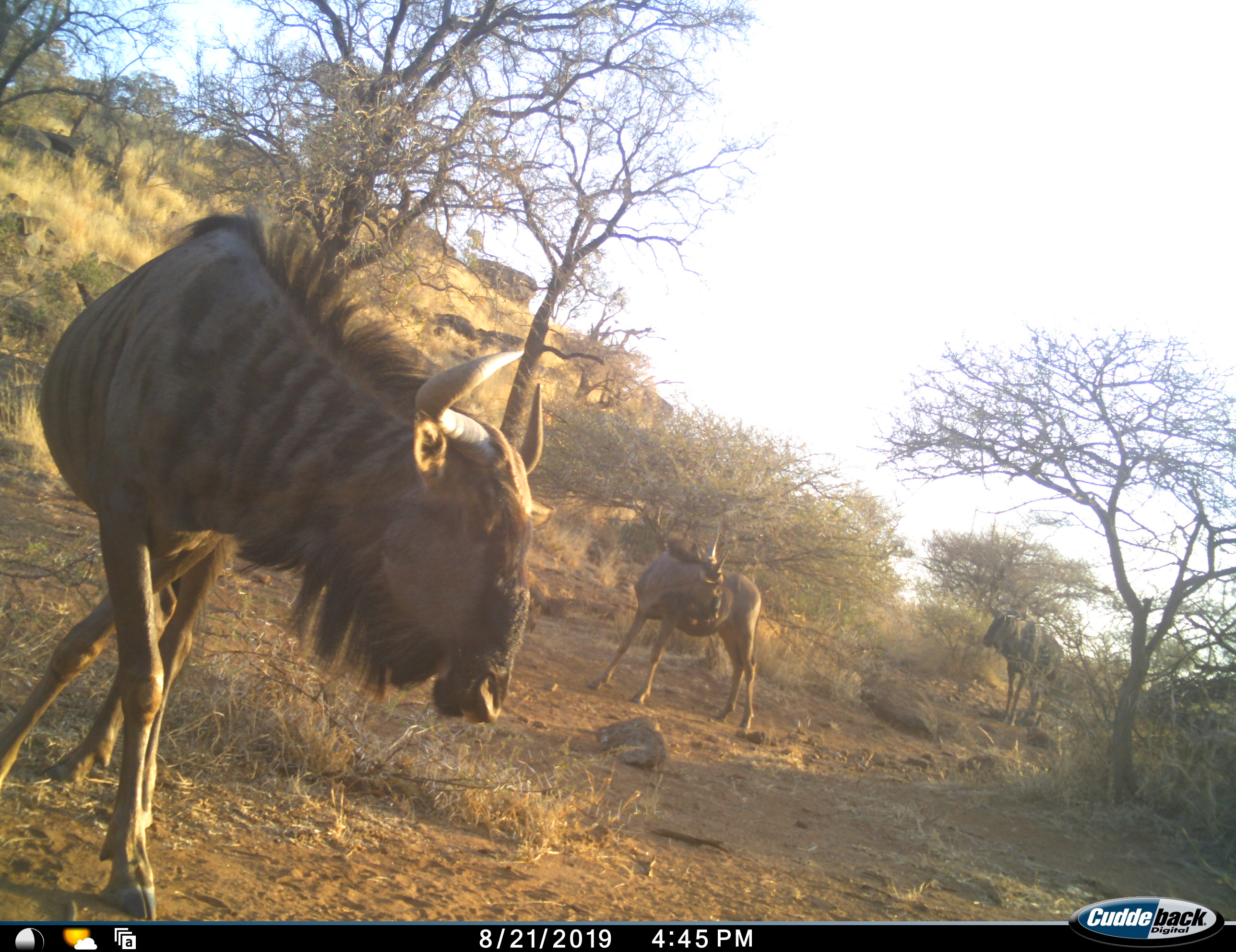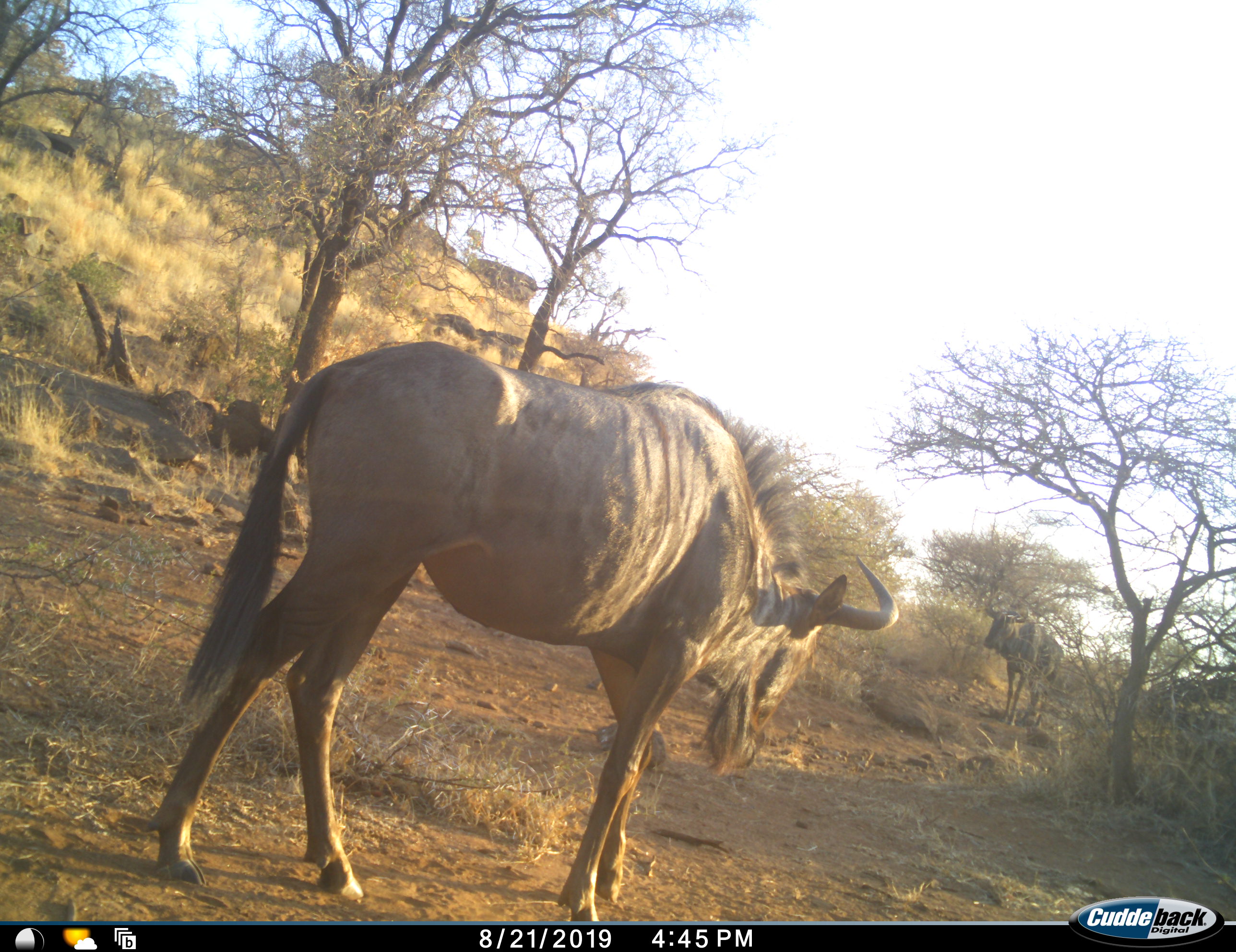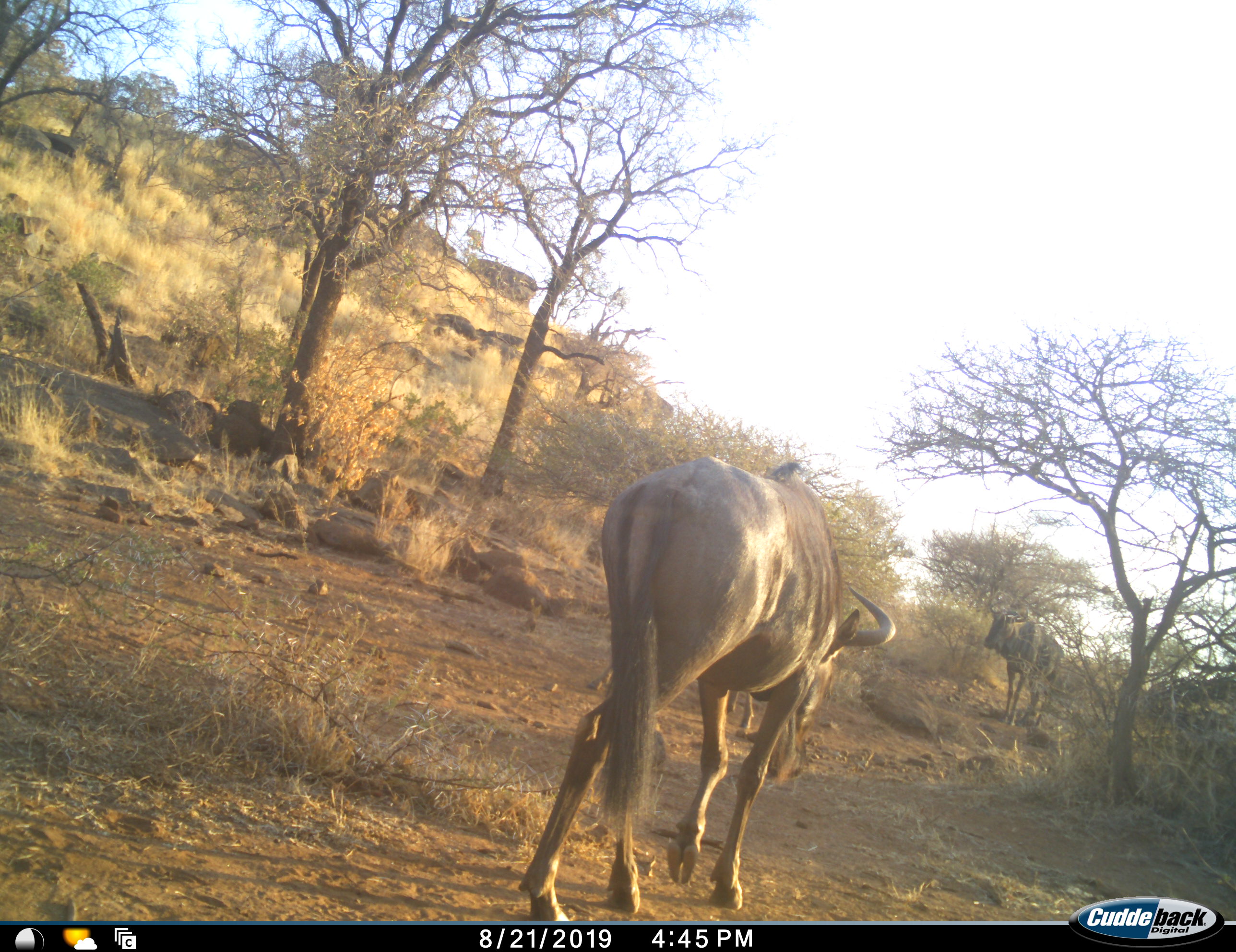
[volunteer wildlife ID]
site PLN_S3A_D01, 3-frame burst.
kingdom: Animalia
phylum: Chordata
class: Mammalia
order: Artiodactyla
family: Bovidae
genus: Connochaetes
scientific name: Connochaetes taurinus taurinus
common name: blue wildebeest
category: wildebeestblue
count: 3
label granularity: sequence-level